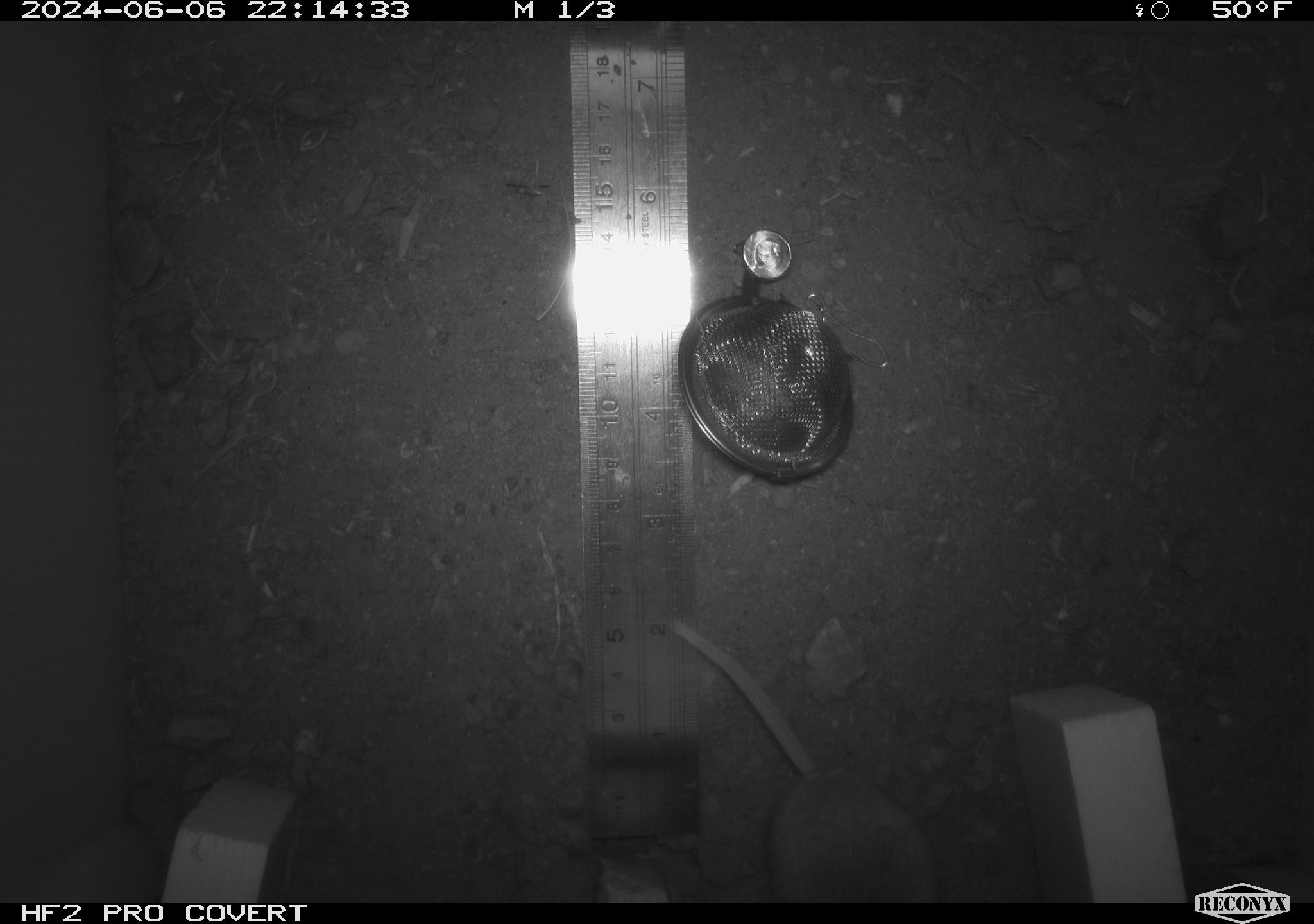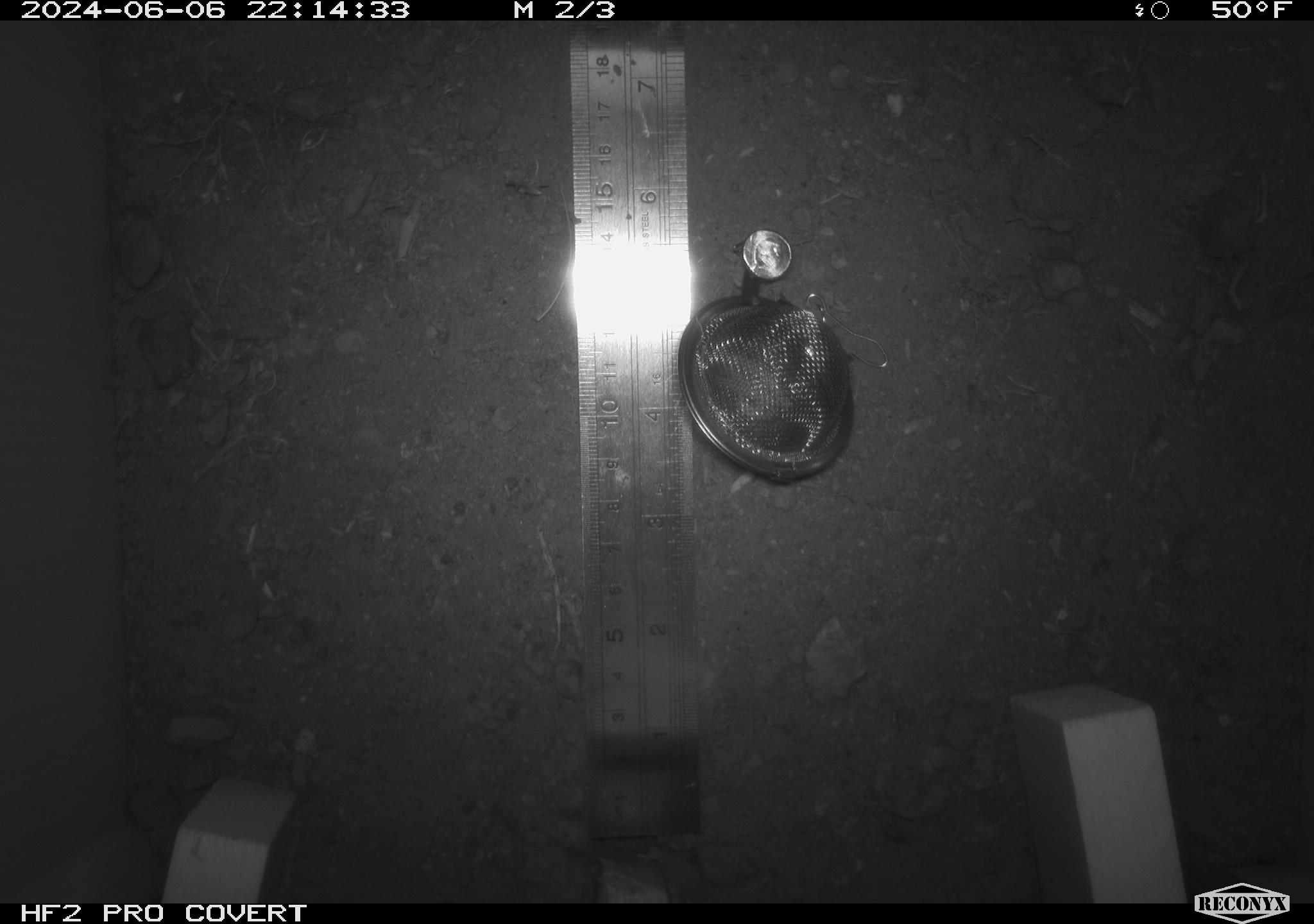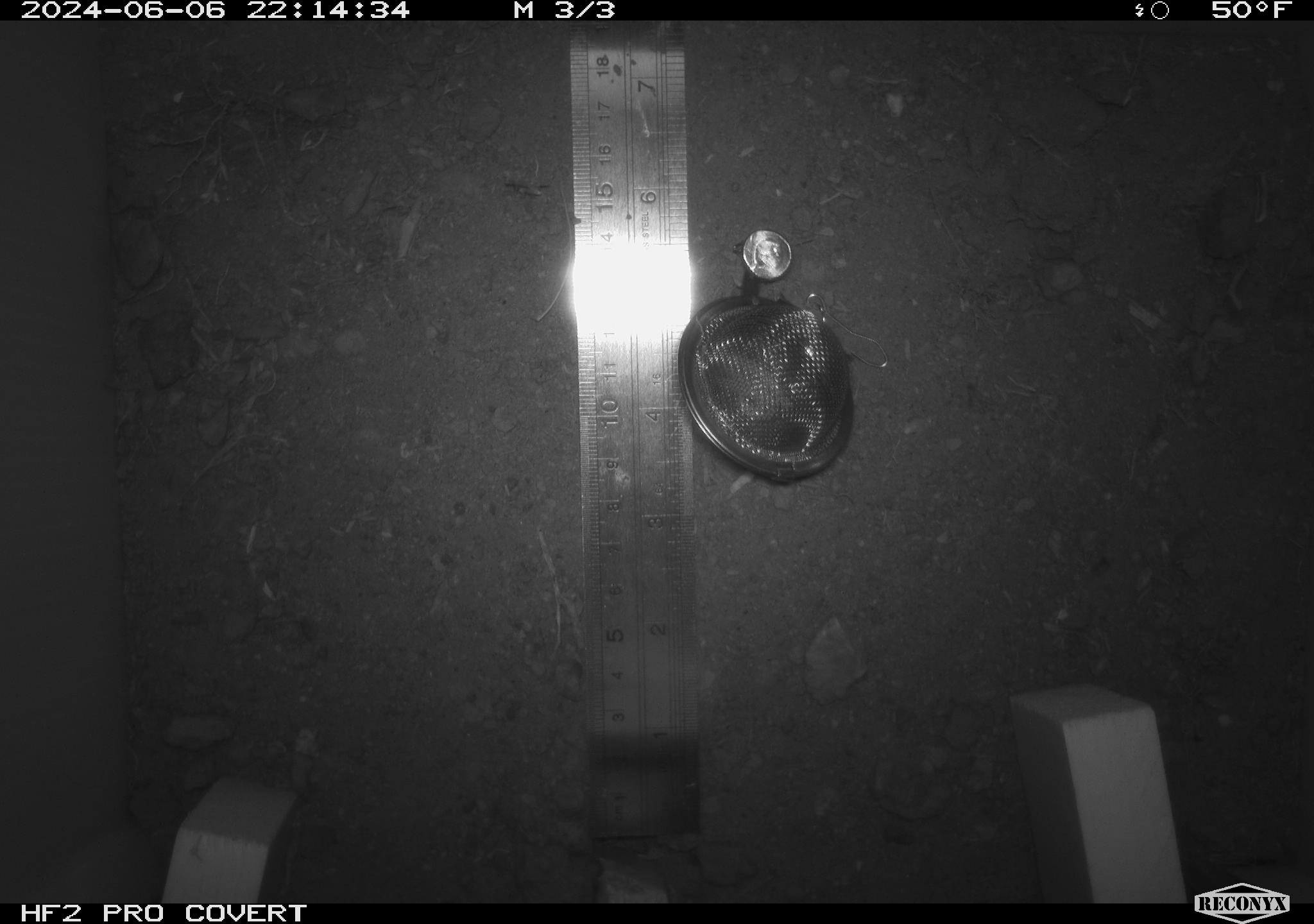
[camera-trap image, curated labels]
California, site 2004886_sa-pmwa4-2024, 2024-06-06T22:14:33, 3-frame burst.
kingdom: Animalia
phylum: Chordata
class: Mammalia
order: Rodentia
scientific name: Rodentia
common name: mouse species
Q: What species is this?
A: Mouse species (Rodentia).